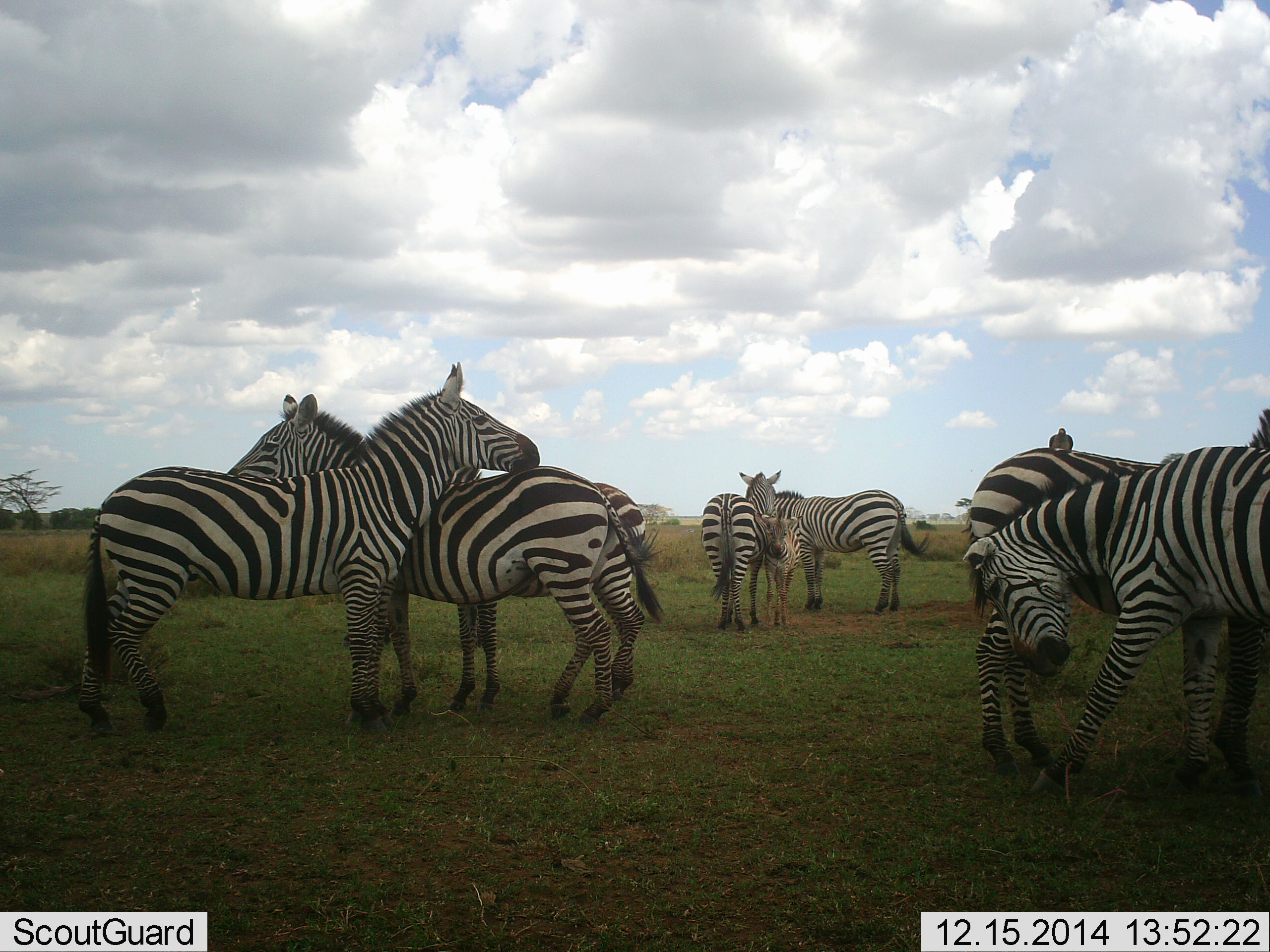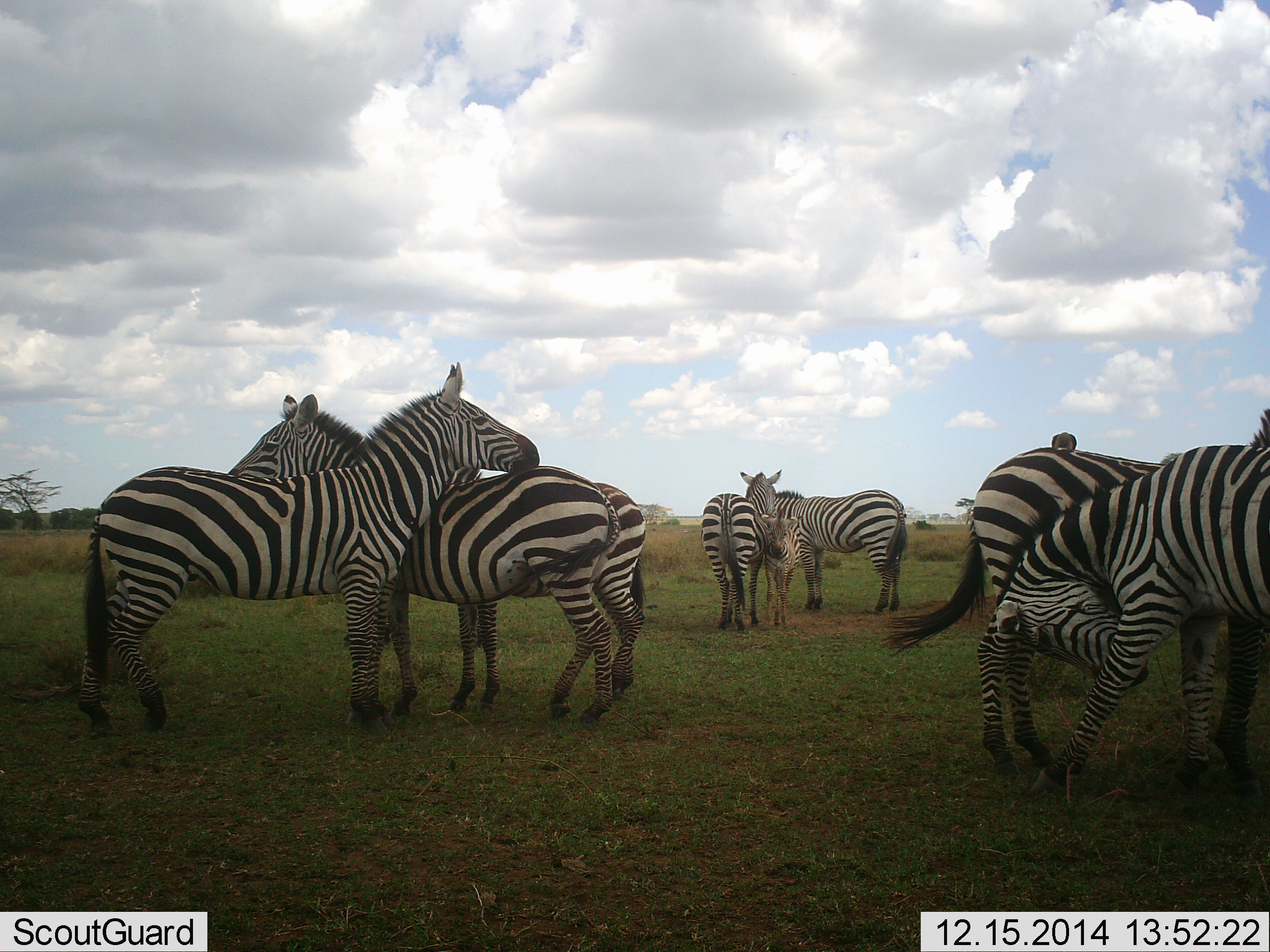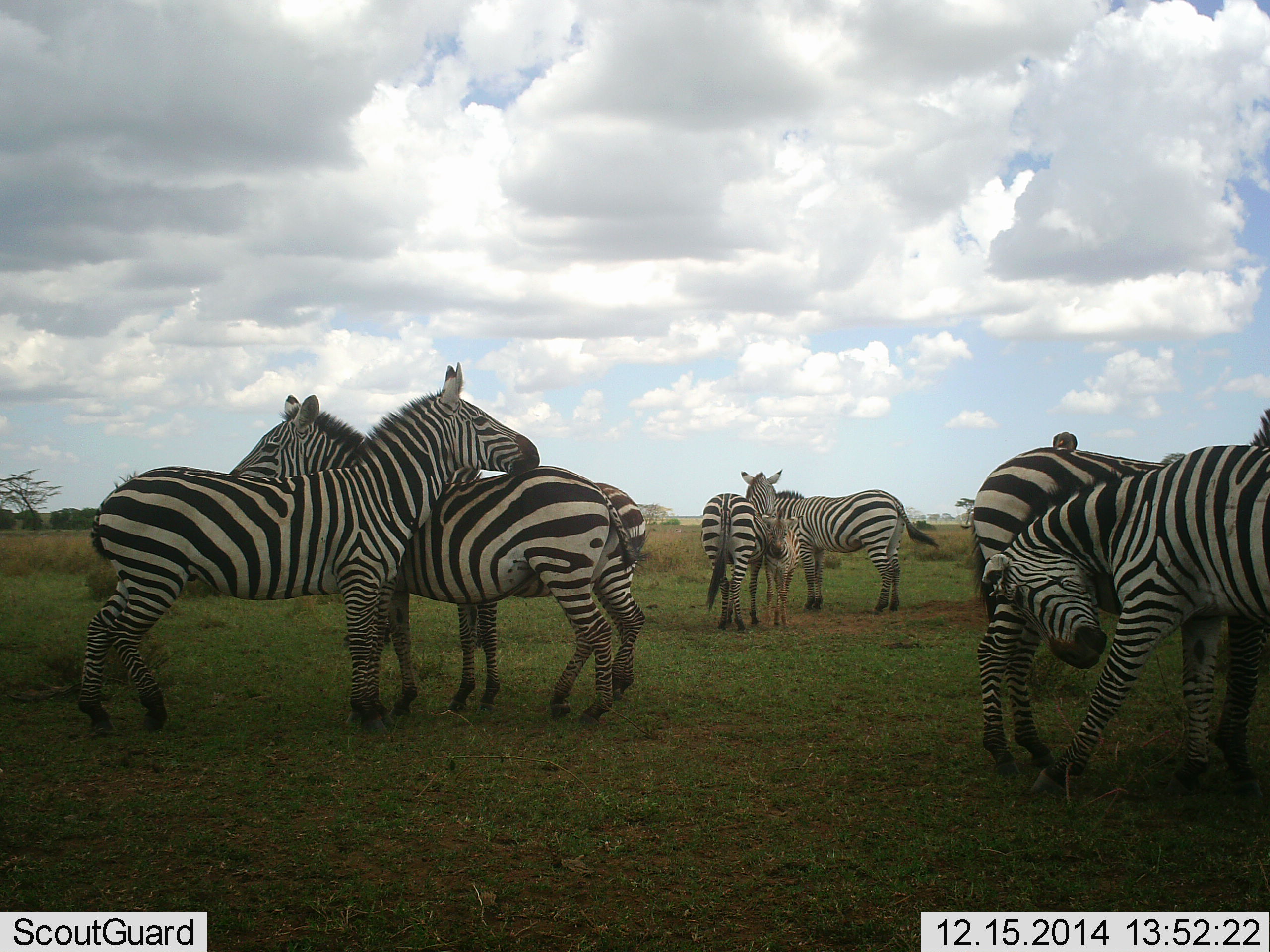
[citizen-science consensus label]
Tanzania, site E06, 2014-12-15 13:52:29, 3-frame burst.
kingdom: Animalia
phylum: Chordata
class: Mammalia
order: Perissodactyla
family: Equidae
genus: Equus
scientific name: Equus quagga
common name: plains zebra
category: zebra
Zebra (plains zebra) (Equus quagga), count 8. Behavior (volunteer vote fractions): standing 84%, resting 5%, moving 5%, interacting 53%. Young present (vote fraction): 63%. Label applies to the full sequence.